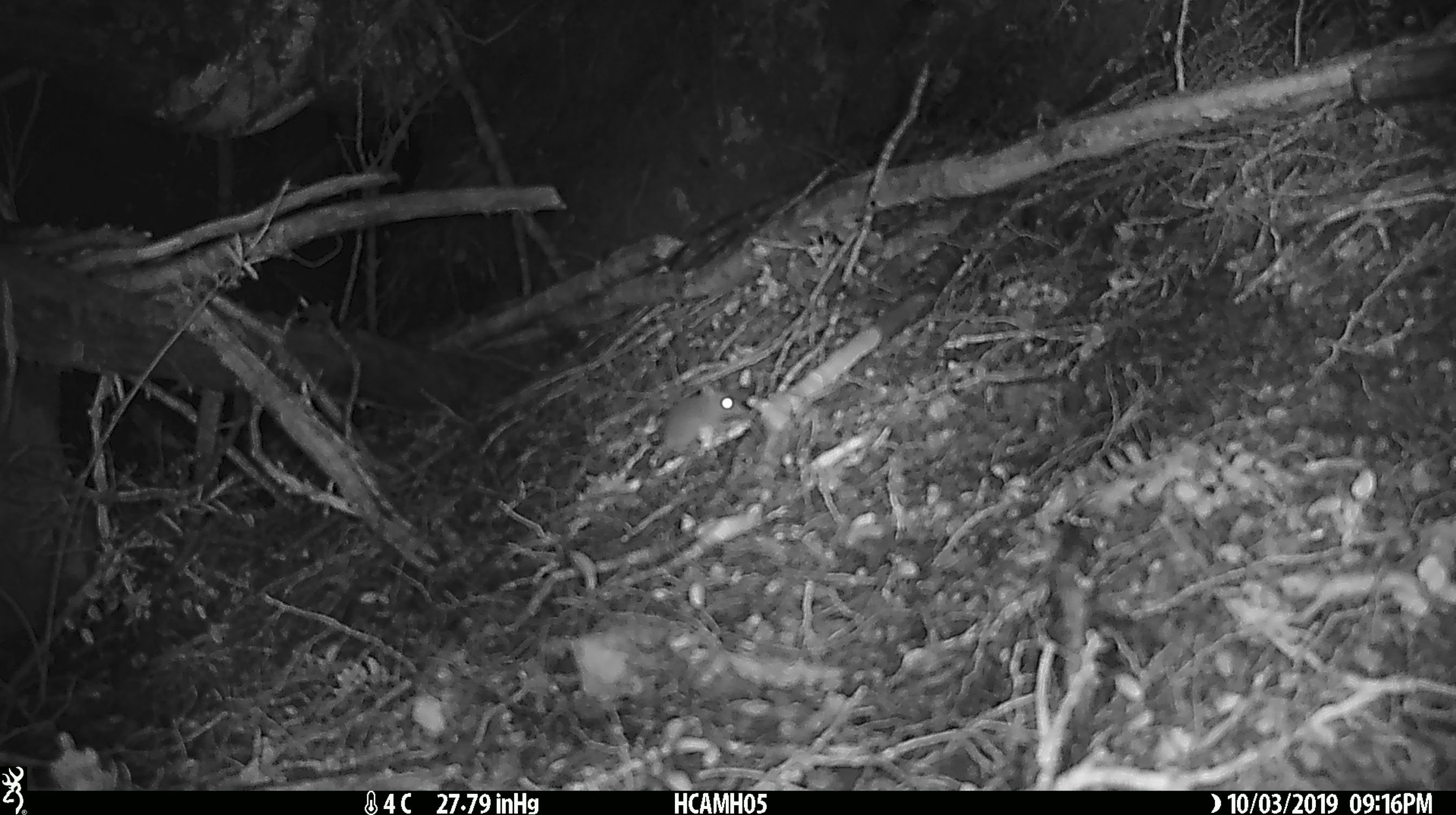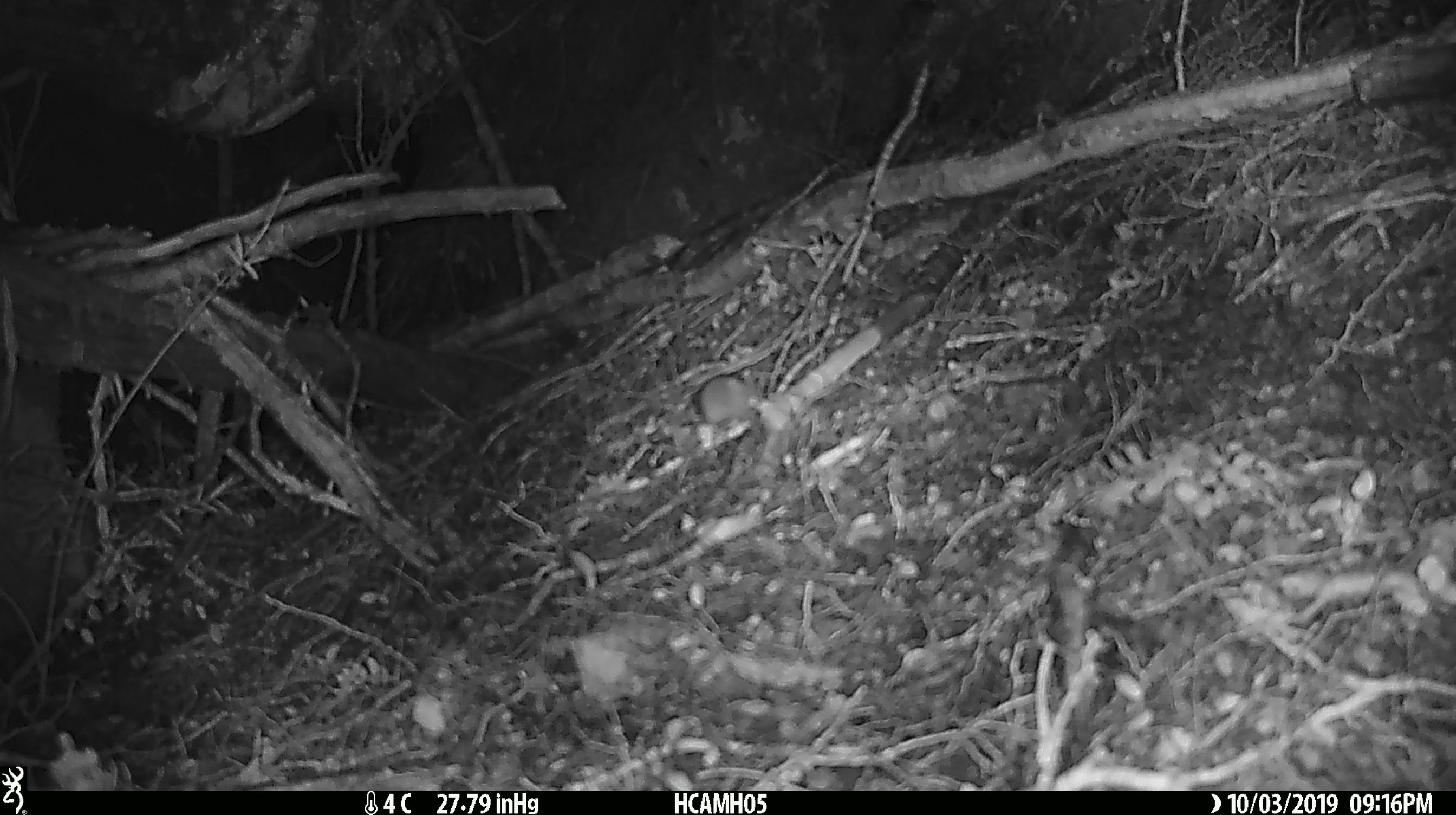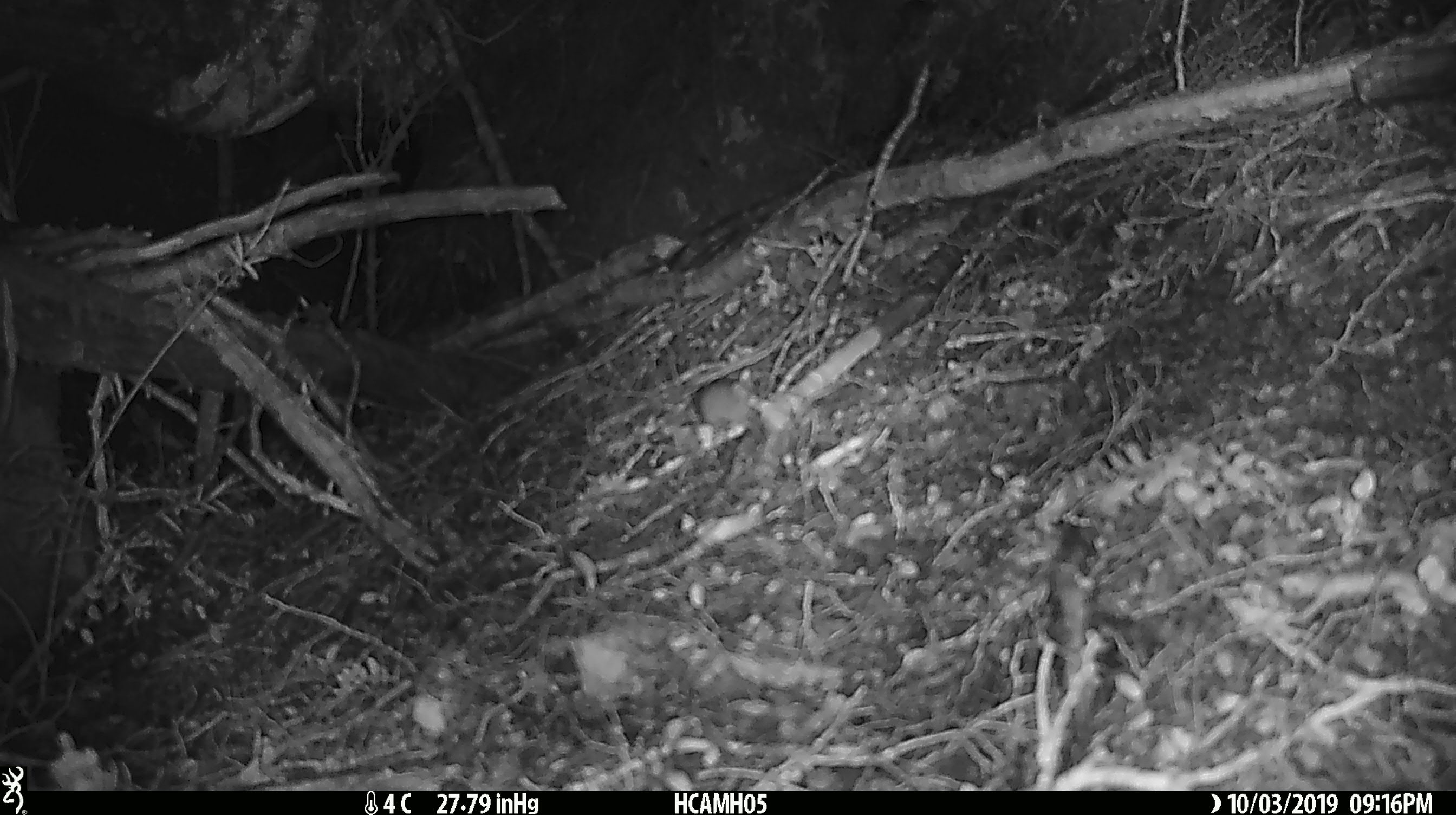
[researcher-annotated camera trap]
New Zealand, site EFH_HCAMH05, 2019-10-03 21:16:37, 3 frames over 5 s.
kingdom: Animalia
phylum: Chordata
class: Mammalia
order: Rodentia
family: Muridae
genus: Mus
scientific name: Mus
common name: mouse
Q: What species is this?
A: Mouse (Mus).